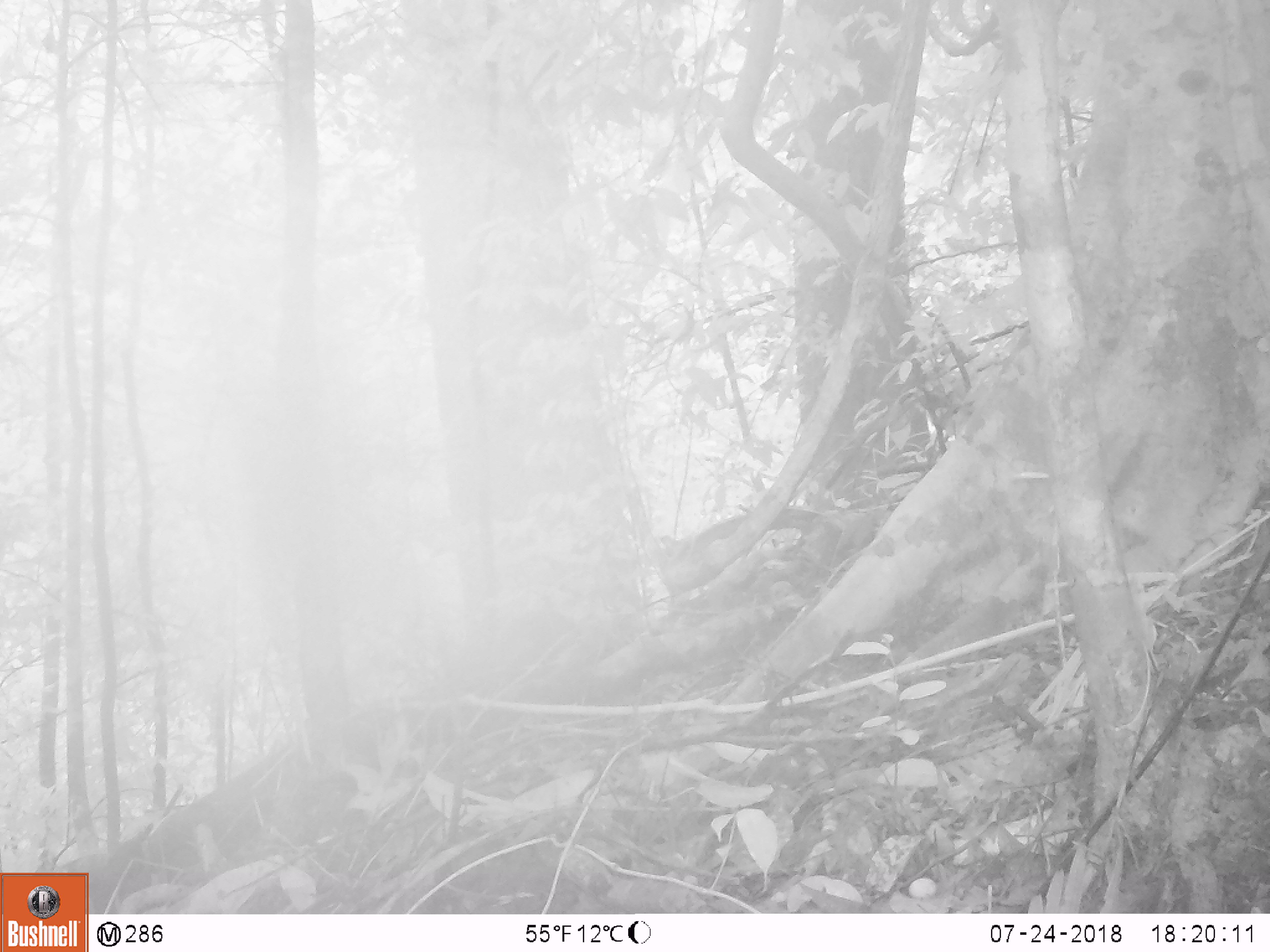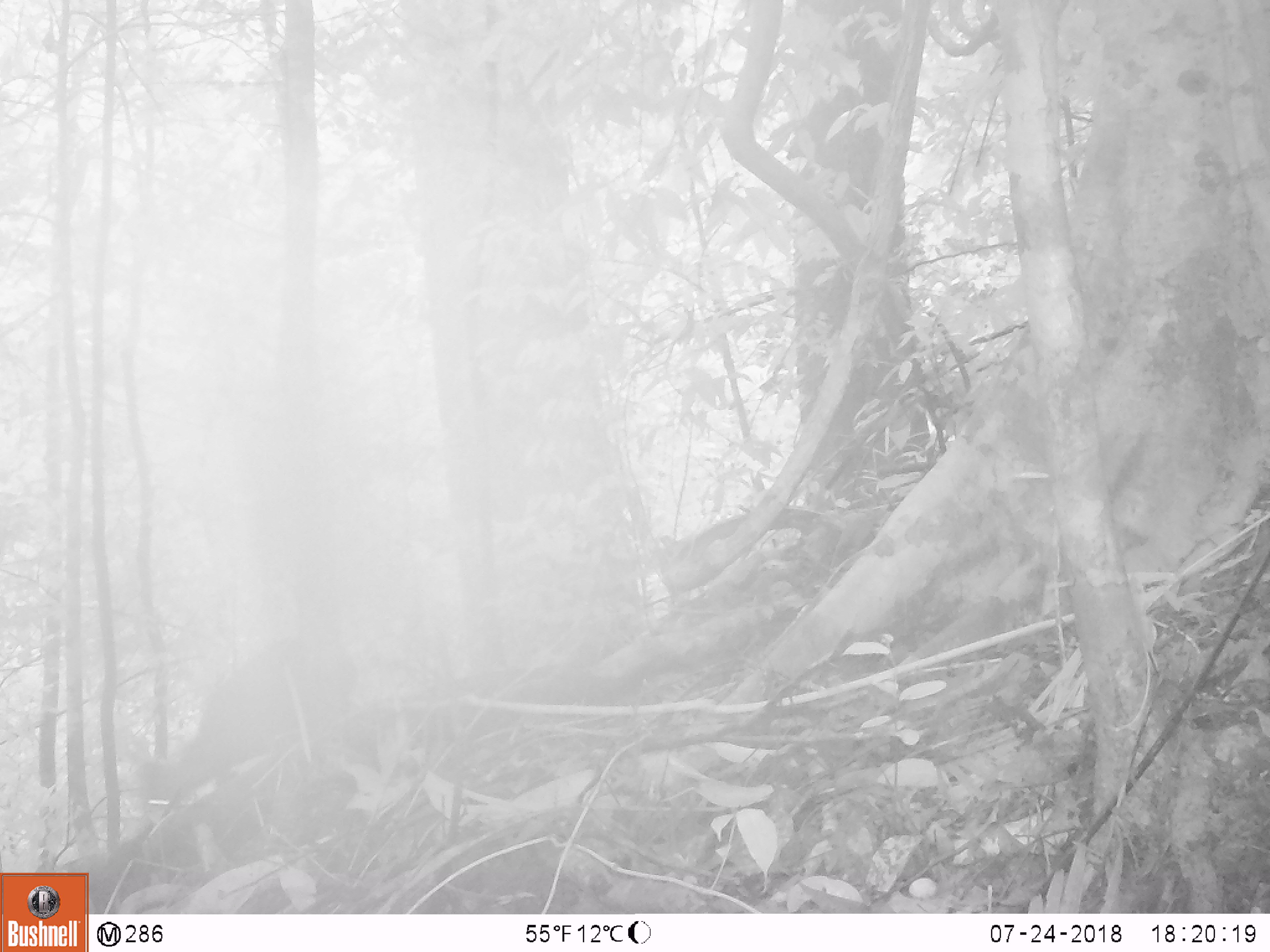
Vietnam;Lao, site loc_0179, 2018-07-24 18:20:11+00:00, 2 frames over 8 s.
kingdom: Animalia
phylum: Chordata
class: Mammalia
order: Artiodactyla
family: Cervidae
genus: Muntiacus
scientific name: Muntiacus vuquangensis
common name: large-antlered muntjac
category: large antlered muntjac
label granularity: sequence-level